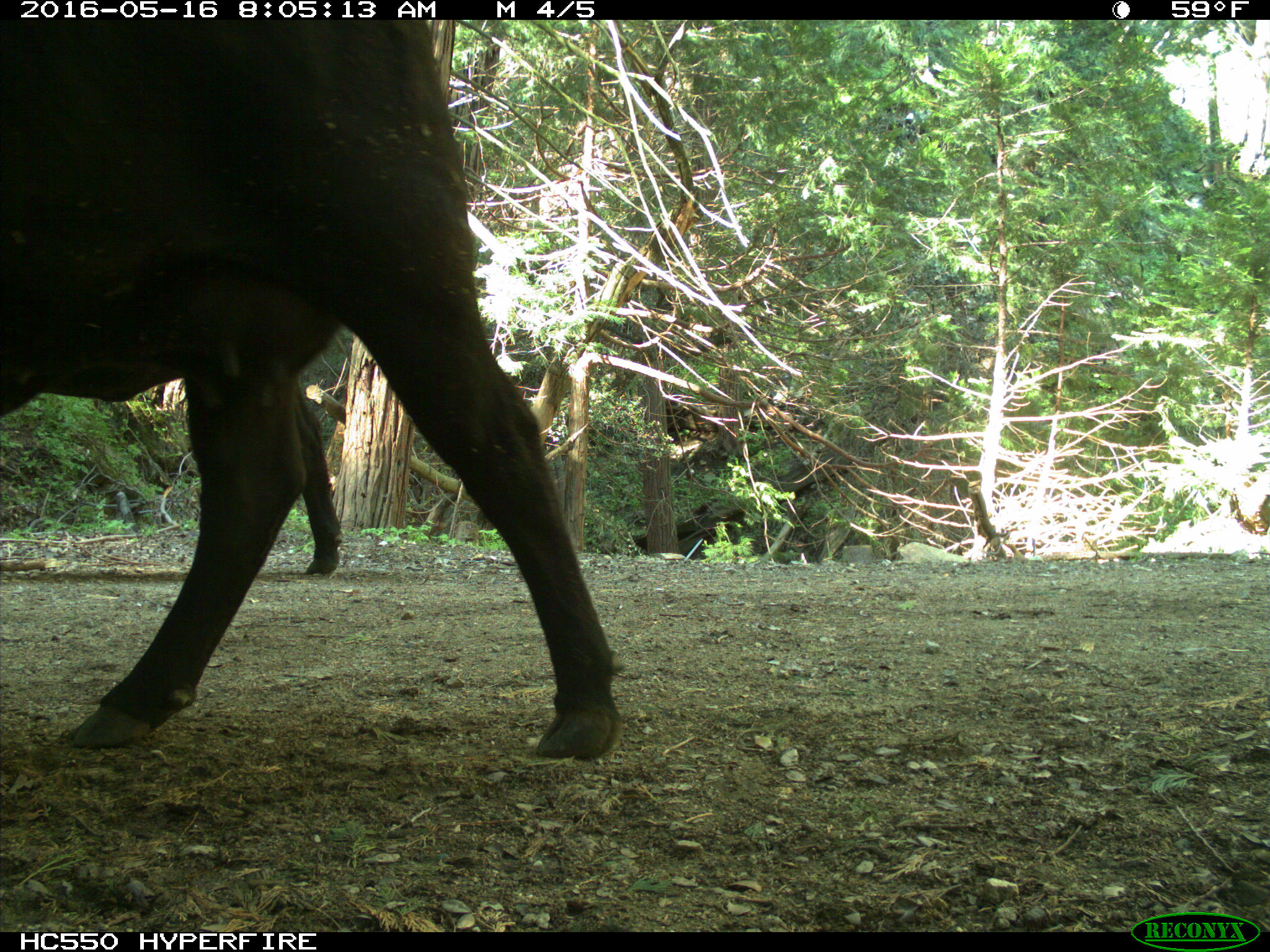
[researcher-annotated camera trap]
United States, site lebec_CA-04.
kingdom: Animalia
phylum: Chordata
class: Mammalia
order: Artiodactyla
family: Bovidae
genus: Bos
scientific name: Bos taurus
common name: domestic cow